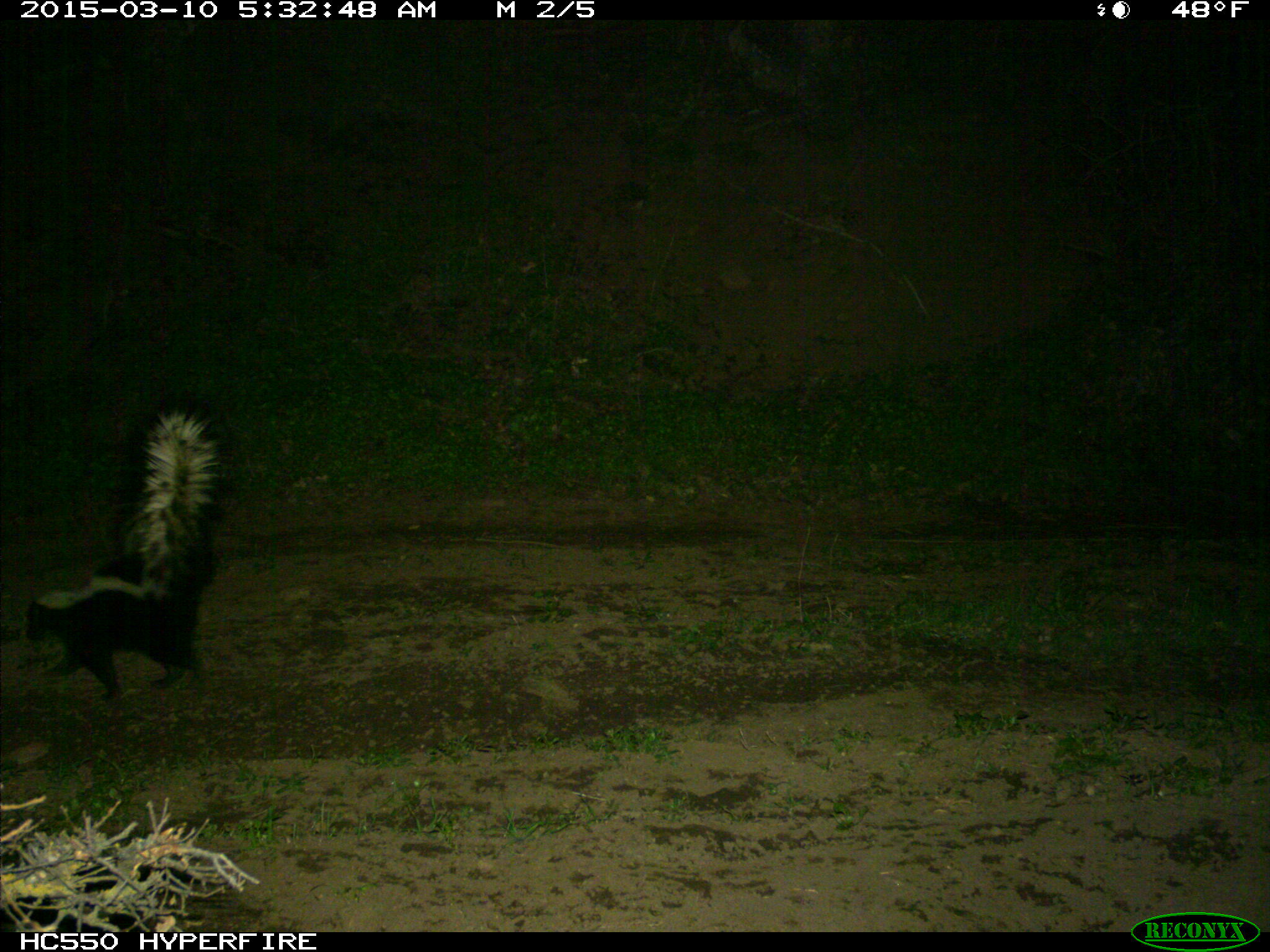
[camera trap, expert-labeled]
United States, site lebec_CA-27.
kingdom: Animalia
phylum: Chordata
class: Mammalia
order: Carnivora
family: Mephitidae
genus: Mephitis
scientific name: Mephitis mephitis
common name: striped skunk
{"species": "Mephitis mephitis (striped skunk)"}